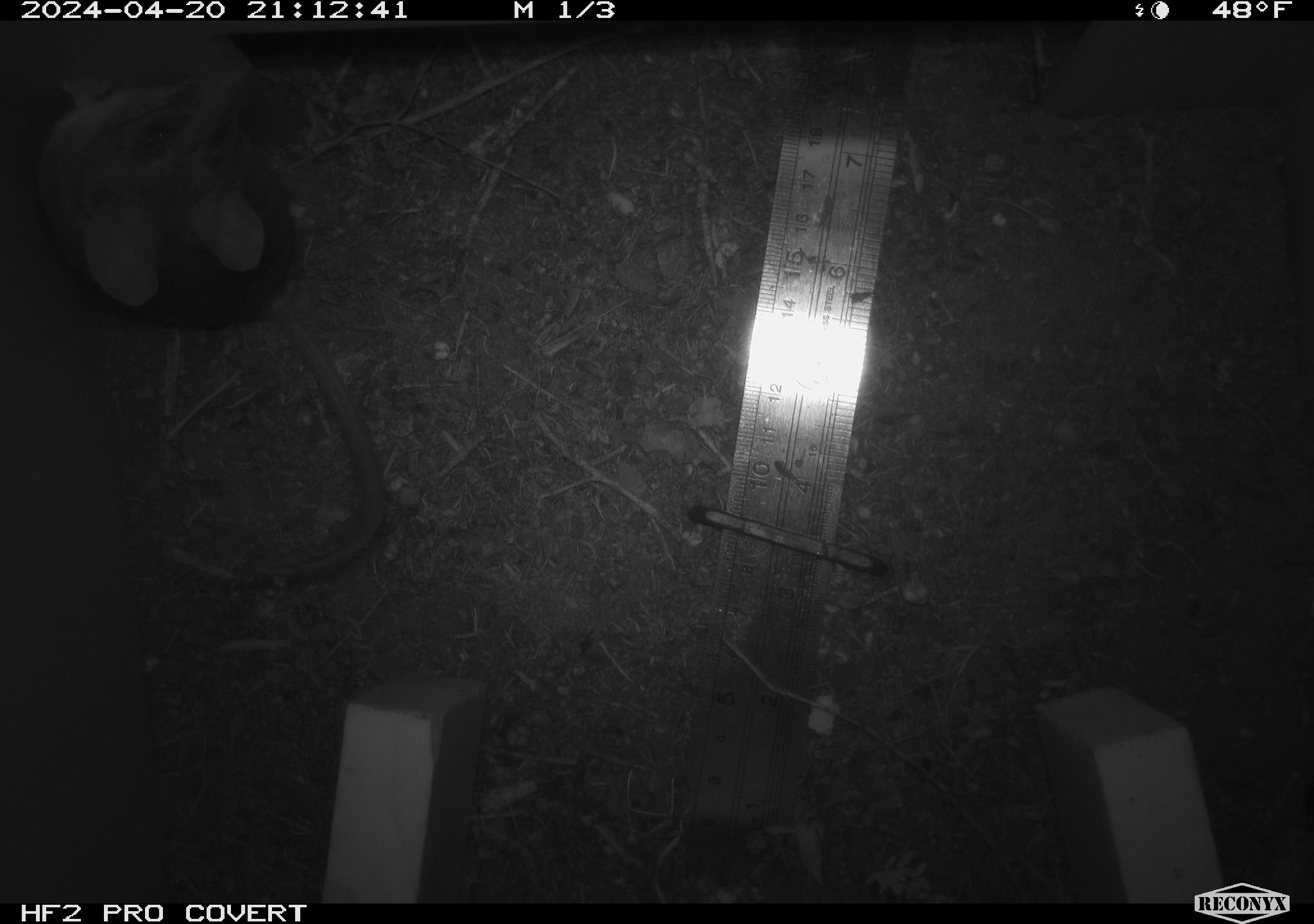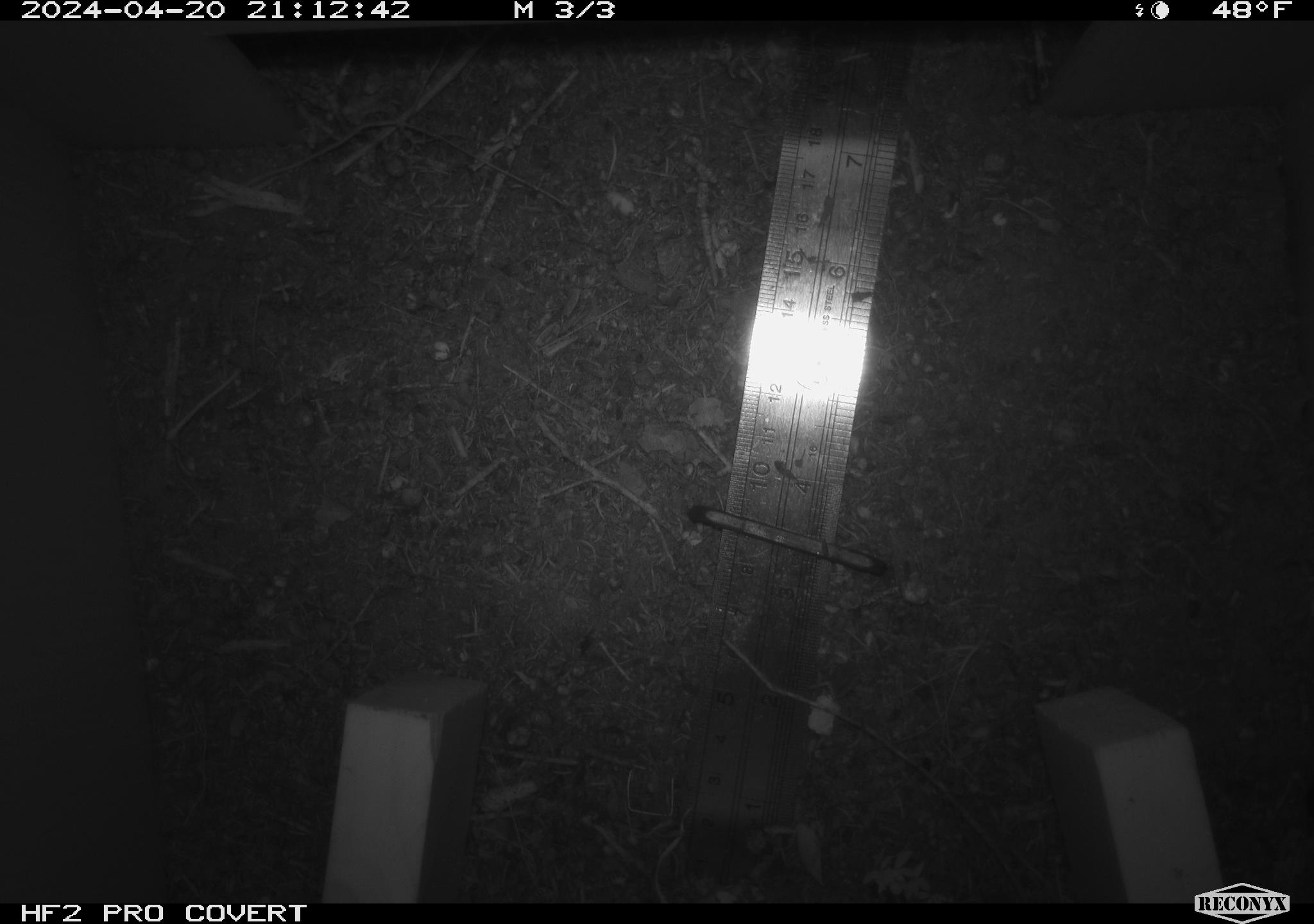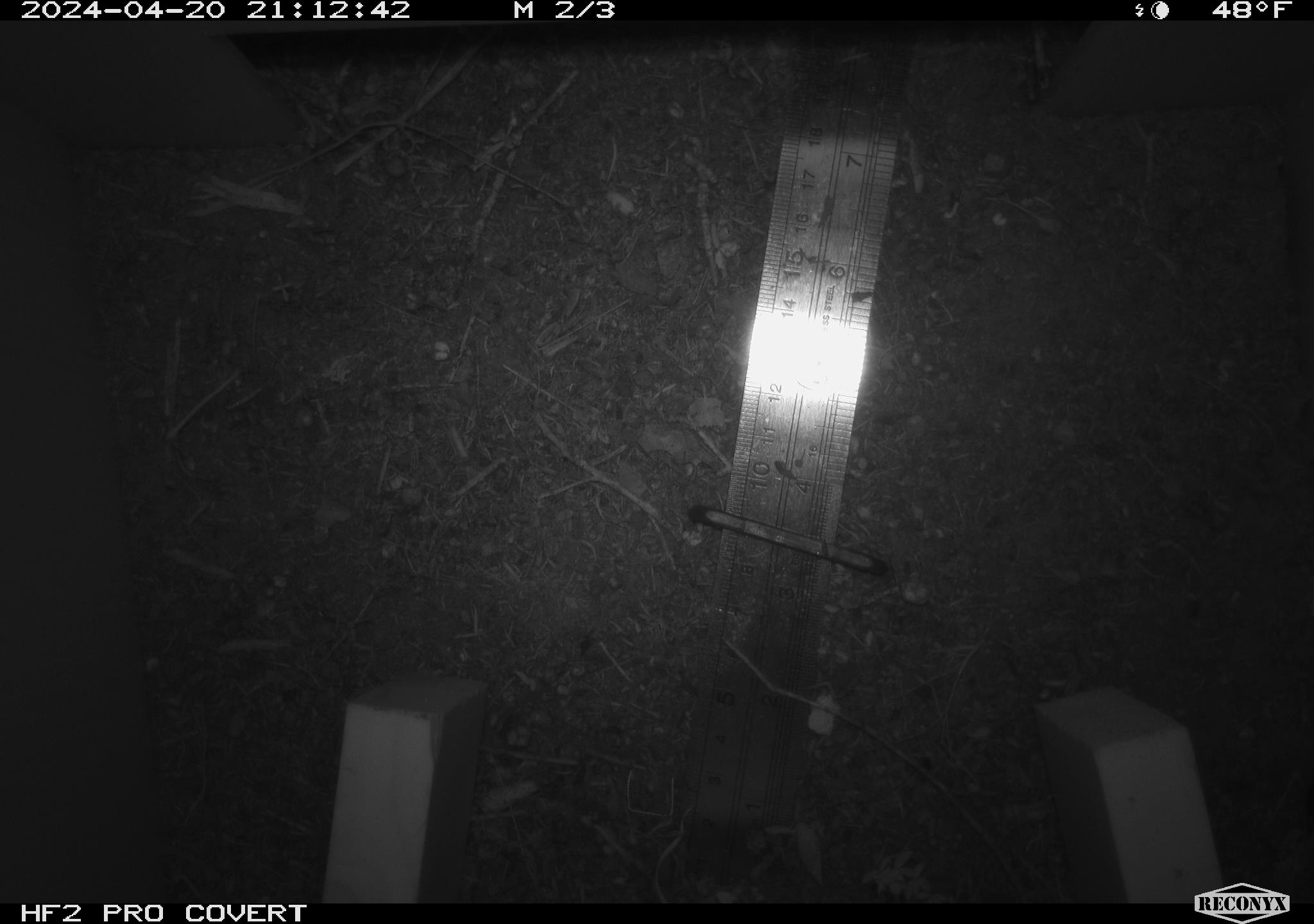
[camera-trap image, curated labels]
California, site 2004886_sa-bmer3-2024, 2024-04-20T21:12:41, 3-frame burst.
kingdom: Animalia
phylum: Chordata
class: Mammalia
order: Rodentia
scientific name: Rodentia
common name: mouse species